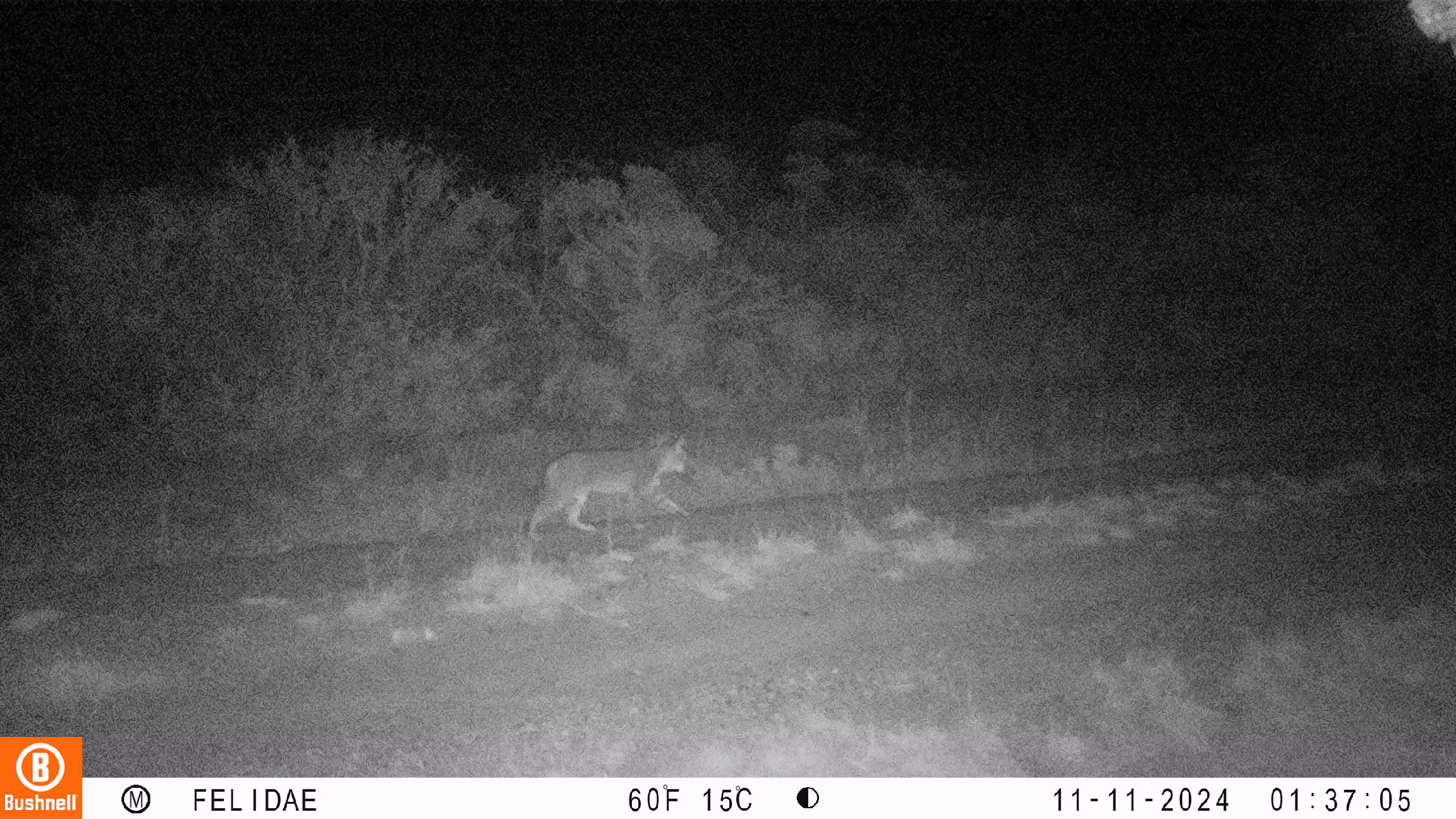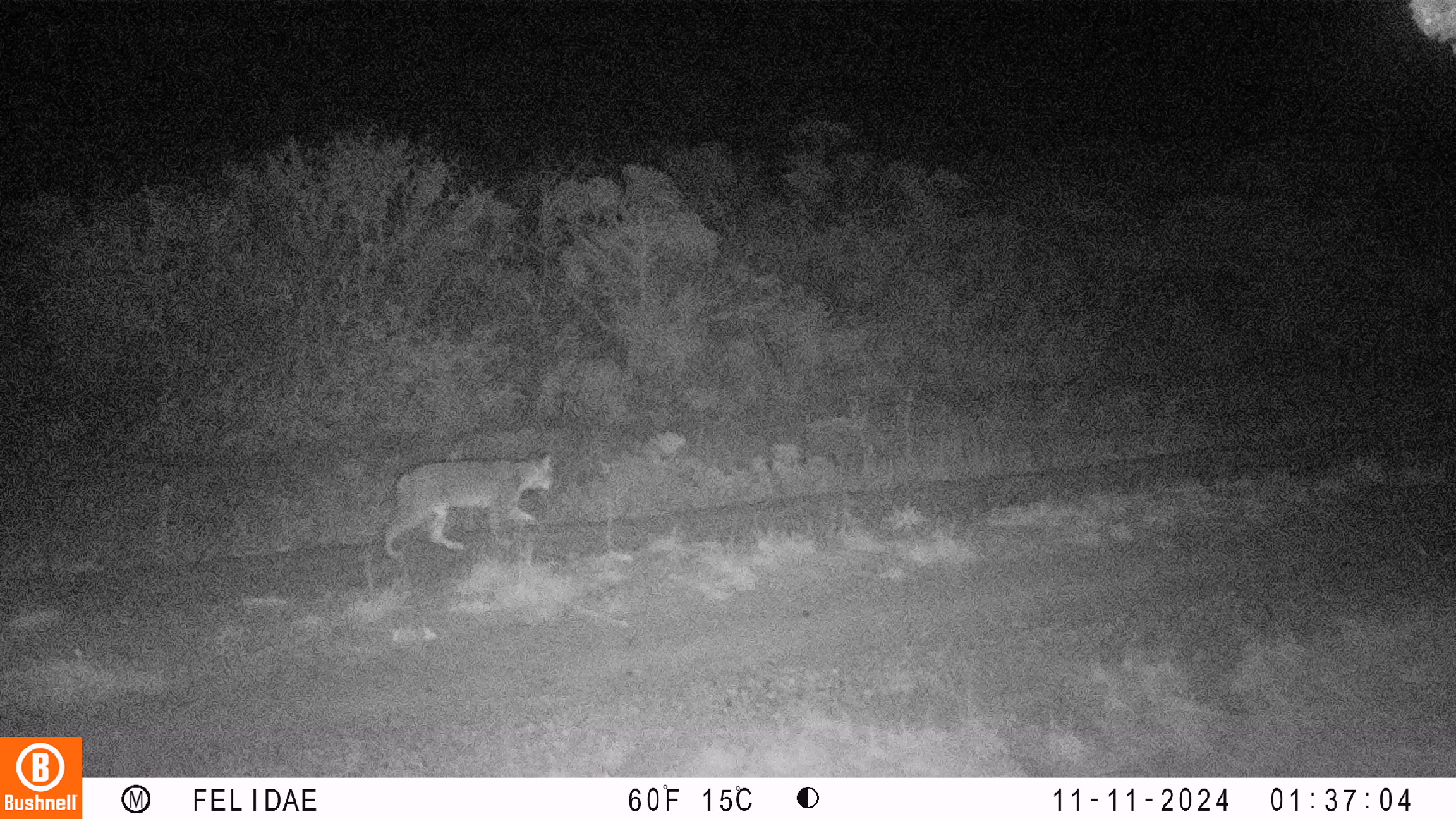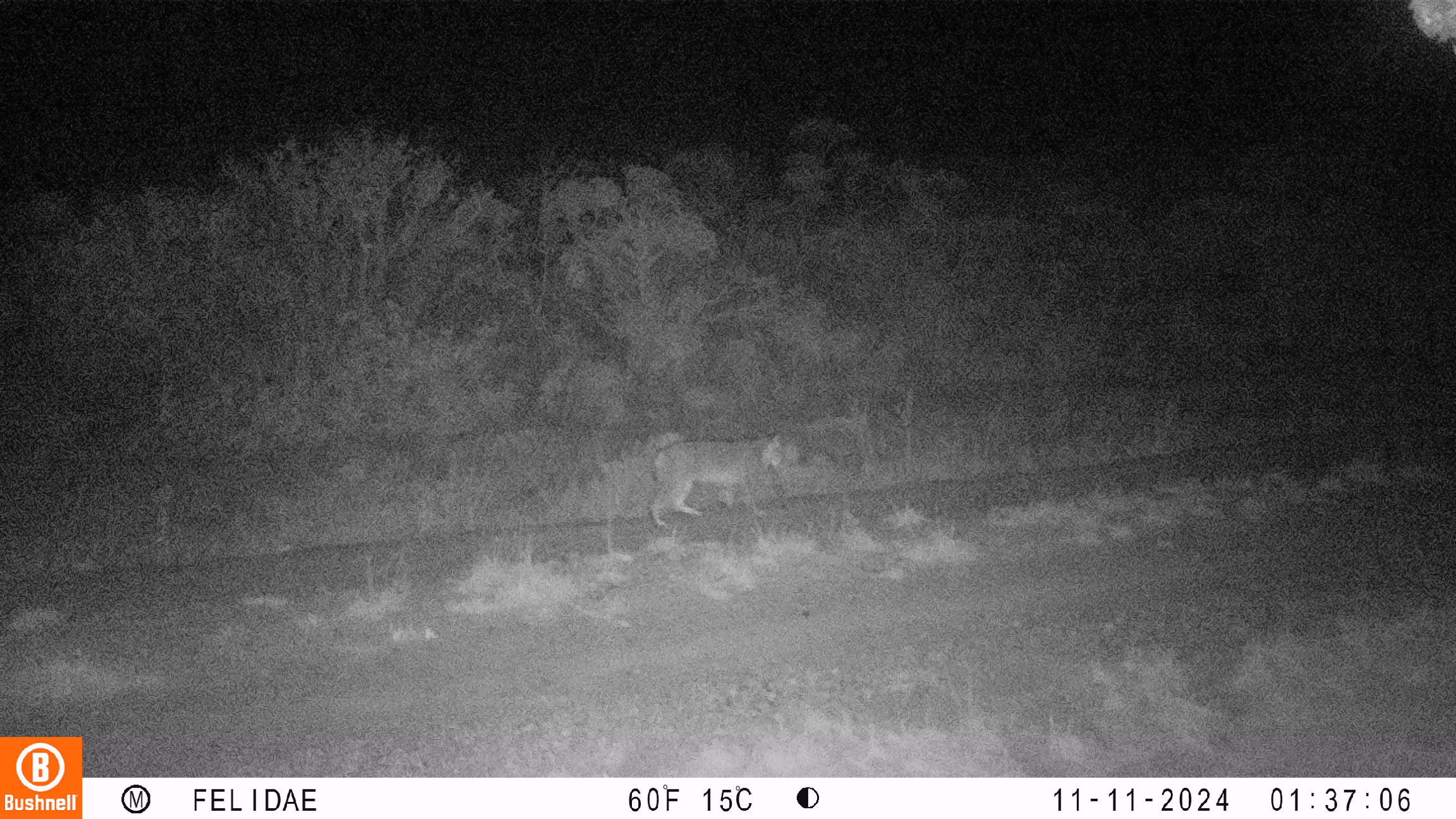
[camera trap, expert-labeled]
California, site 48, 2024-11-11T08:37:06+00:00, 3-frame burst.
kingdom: Animalia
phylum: Chordata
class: Mammalia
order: Carnivora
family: Felidae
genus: Lynx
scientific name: Lynx rufus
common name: bobcat